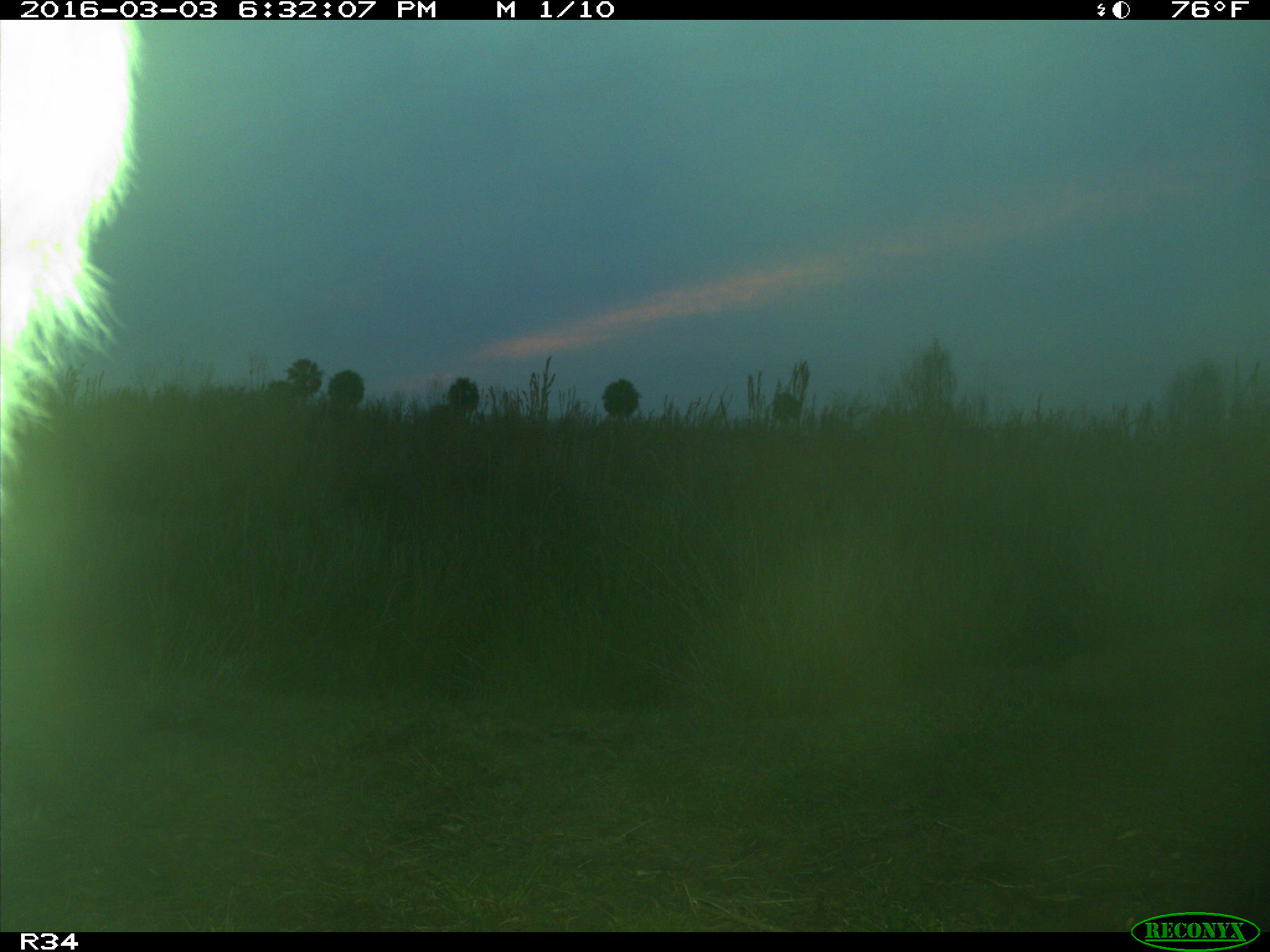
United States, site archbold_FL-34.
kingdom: Animalia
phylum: Chordata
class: Mammalia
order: Artiodactyla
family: Bovidae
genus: Bos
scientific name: Bos taurus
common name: domestic cow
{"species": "Bos taurus (domestic cow)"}